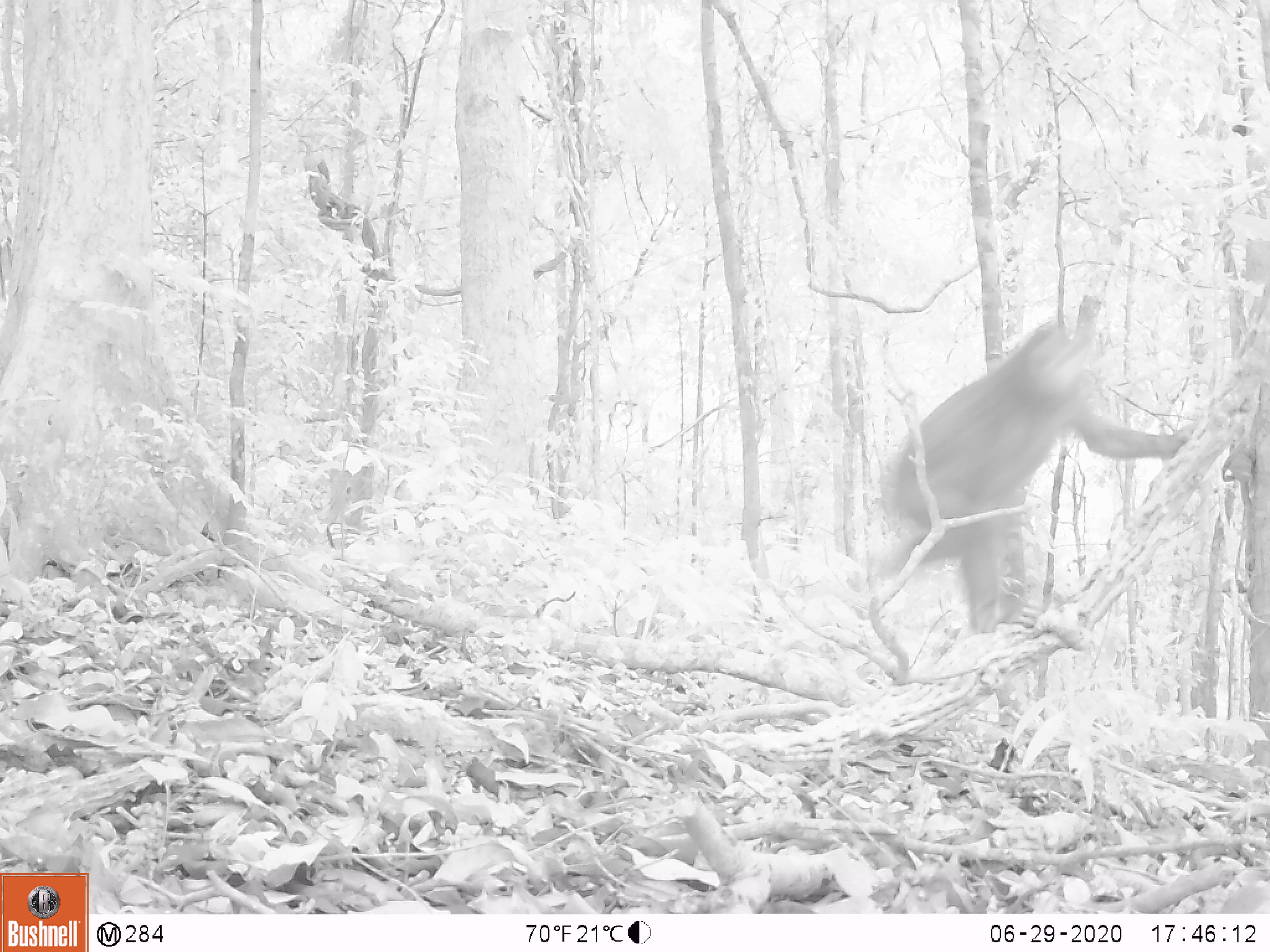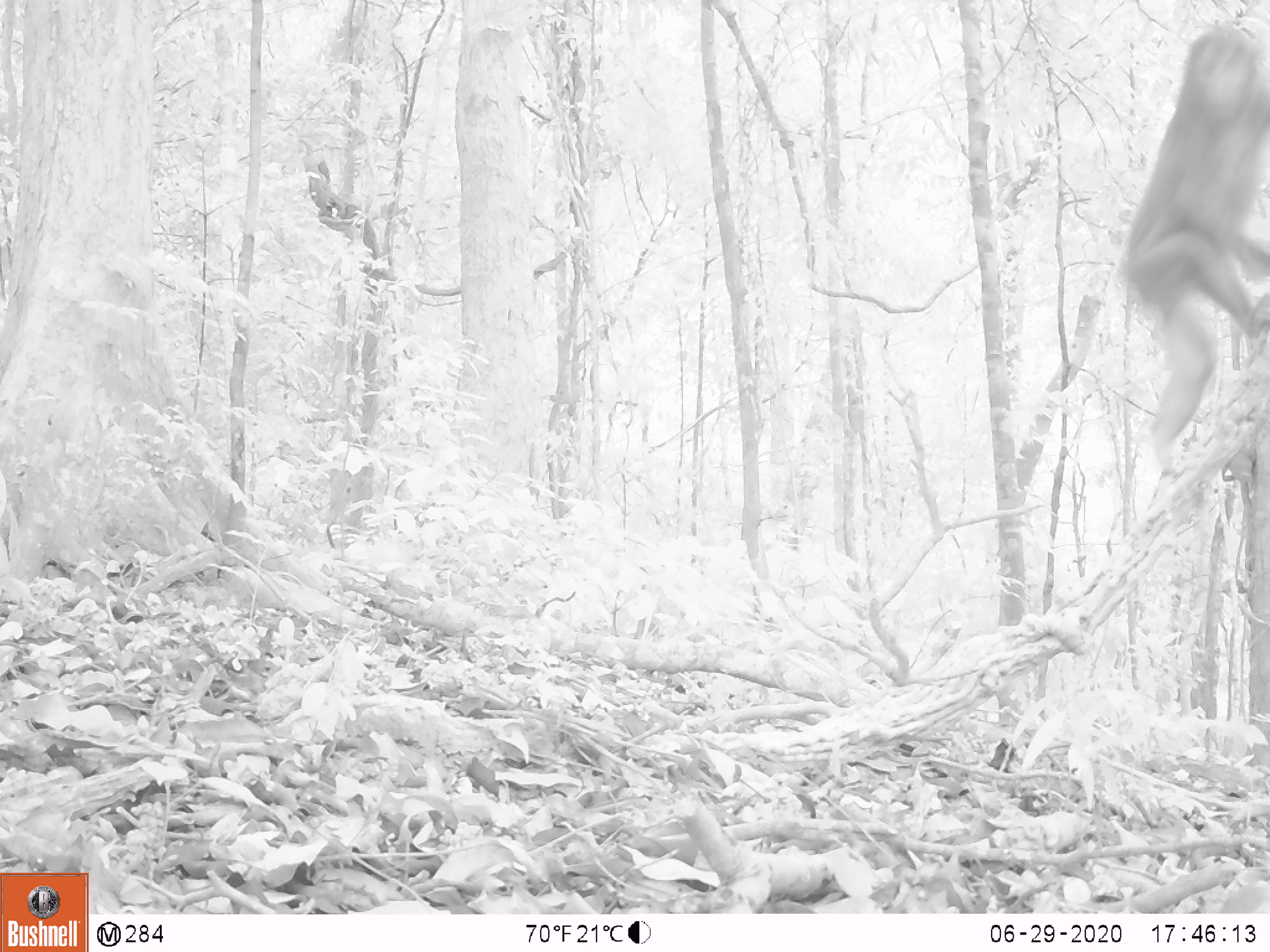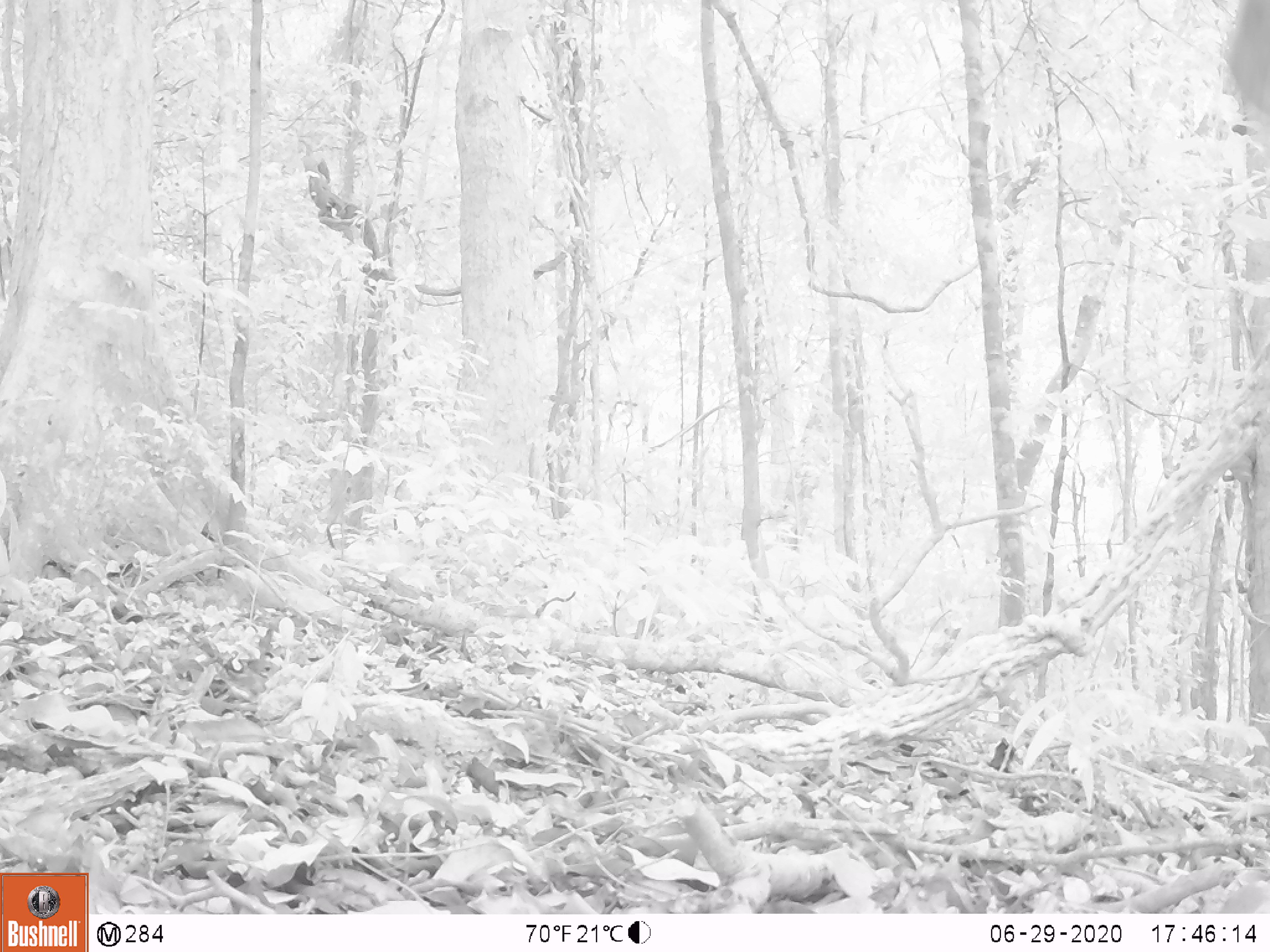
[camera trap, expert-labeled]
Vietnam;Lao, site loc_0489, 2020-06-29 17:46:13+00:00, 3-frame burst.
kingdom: Animalia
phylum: Chordata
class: Mammalia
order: Primates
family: Cercopithecidae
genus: Macaca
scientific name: Macaca arctoides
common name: stump-tailed macaque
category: stump tailed macaque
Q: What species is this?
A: Stump tailed macaque (stump-tailed macaque) (Macaca arctoides).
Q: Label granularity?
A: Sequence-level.